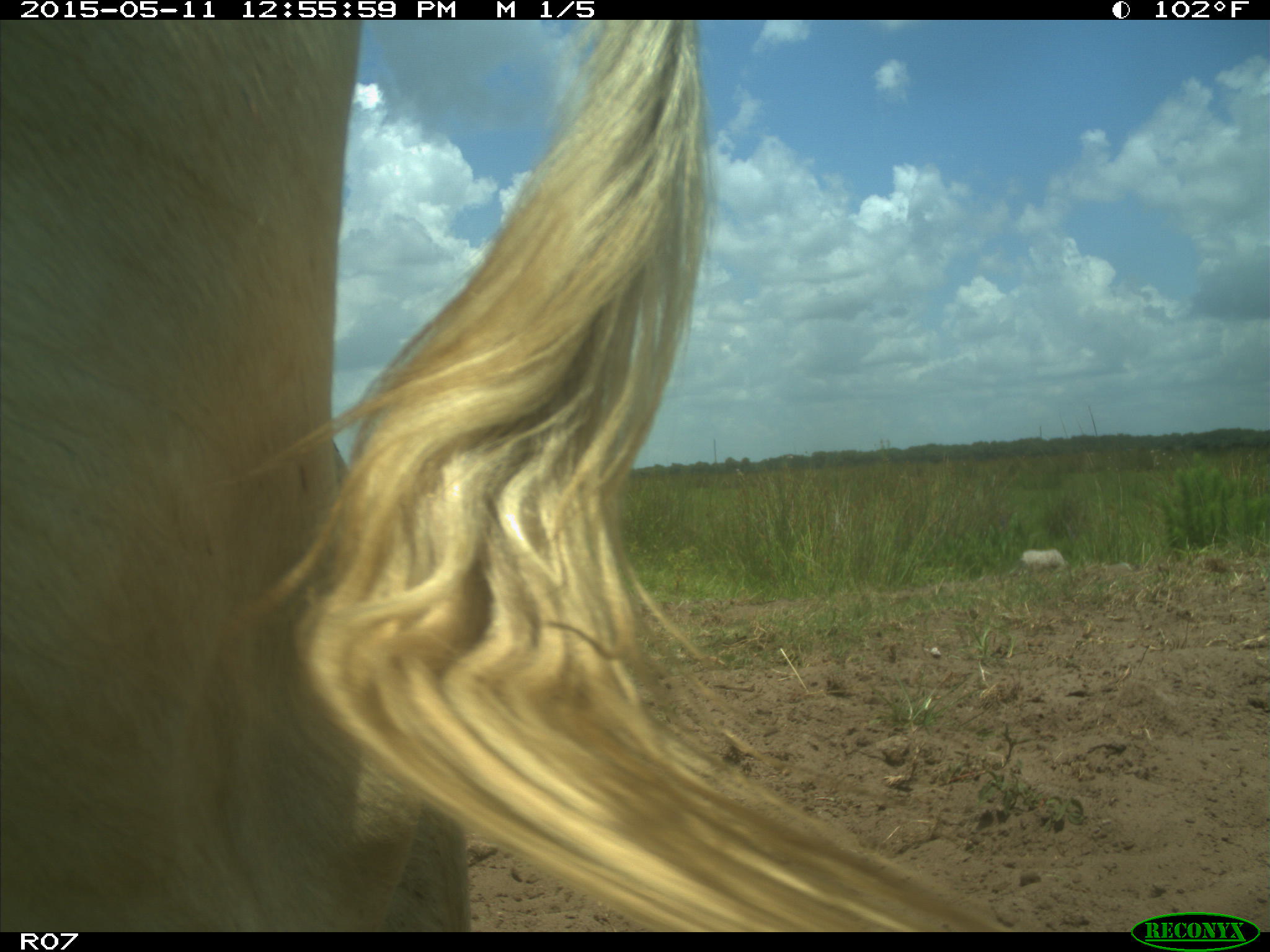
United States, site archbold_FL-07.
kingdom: Animalia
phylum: Chordata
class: Mammalia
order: Artiodactyla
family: Bovidae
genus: Bos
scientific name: Bos taurus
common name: domestic cow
Bos taurus (domestic cow).